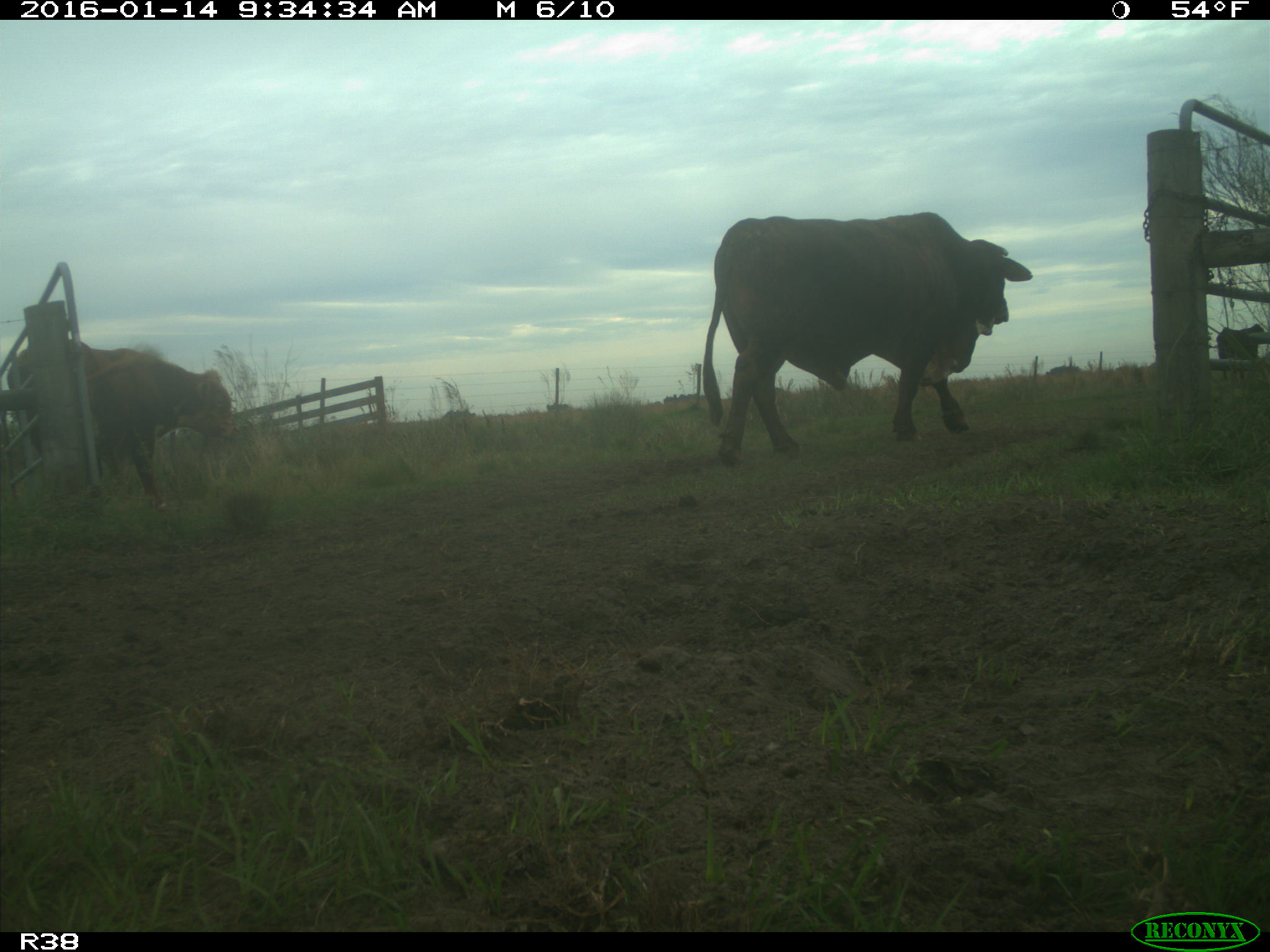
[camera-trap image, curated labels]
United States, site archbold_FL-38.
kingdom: Animalia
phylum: Chordata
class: Mammalia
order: Artiodactyla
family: Bovidae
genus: Bos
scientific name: Bos taurus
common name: domestic cow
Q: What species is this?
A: Bos taurus (domestic cow).